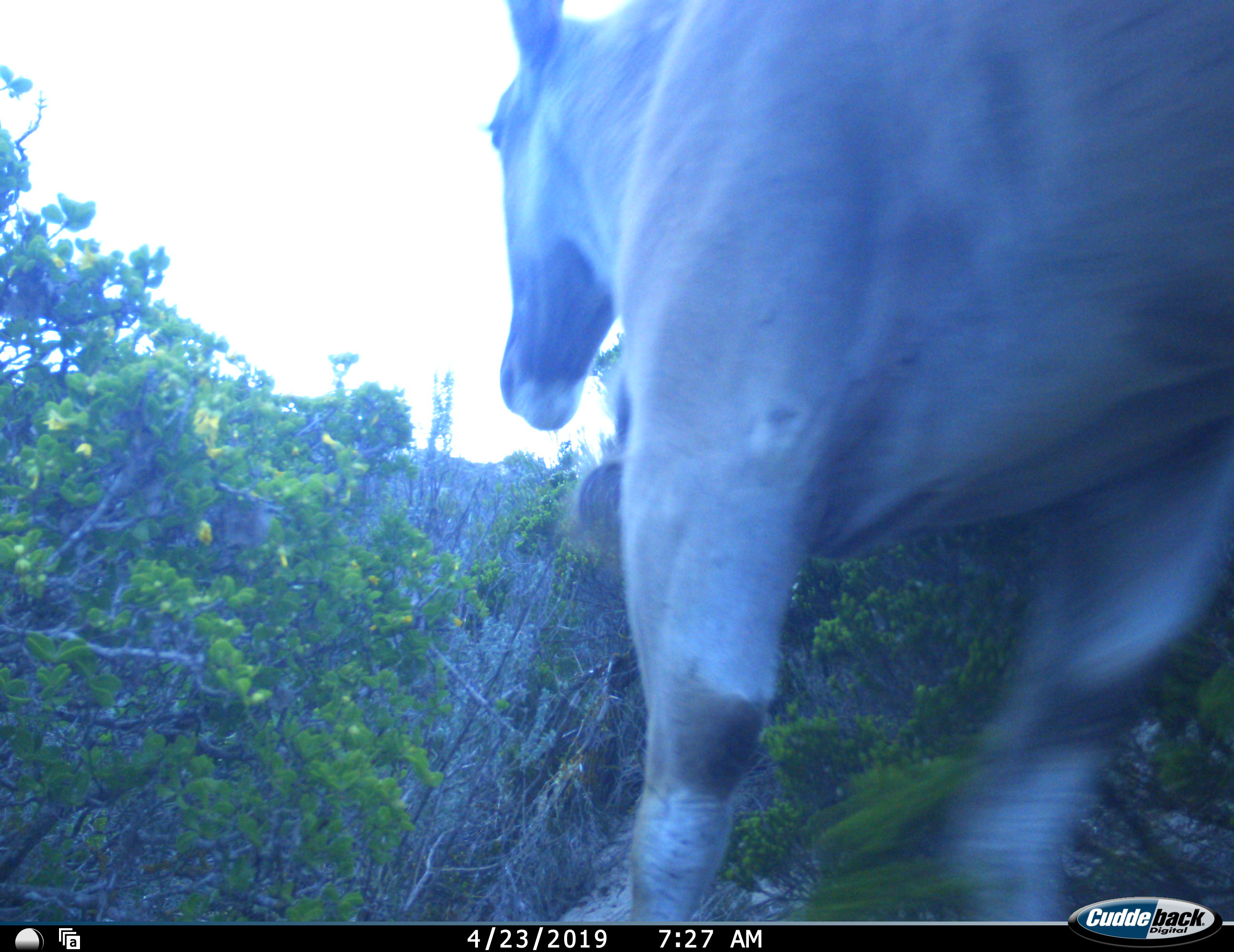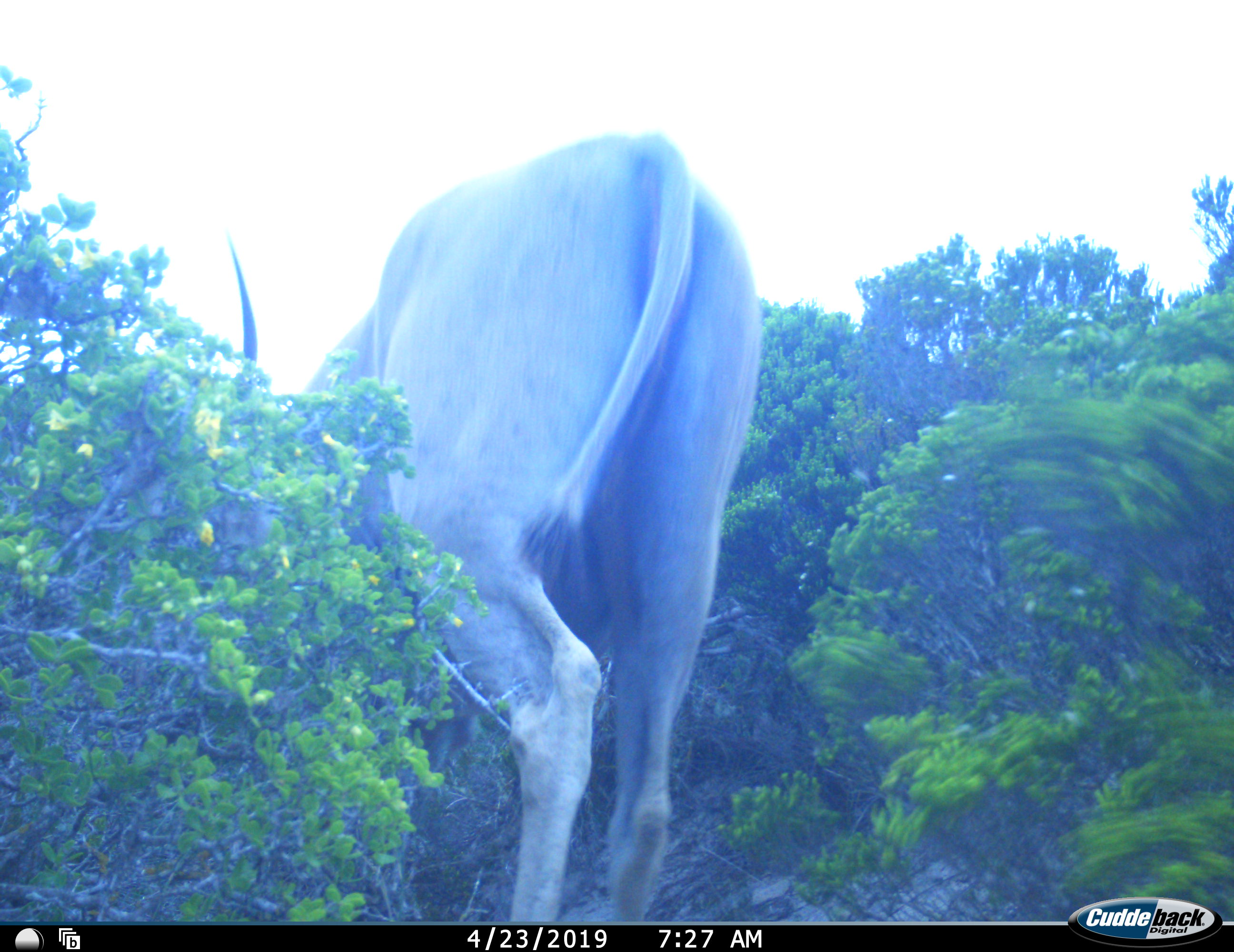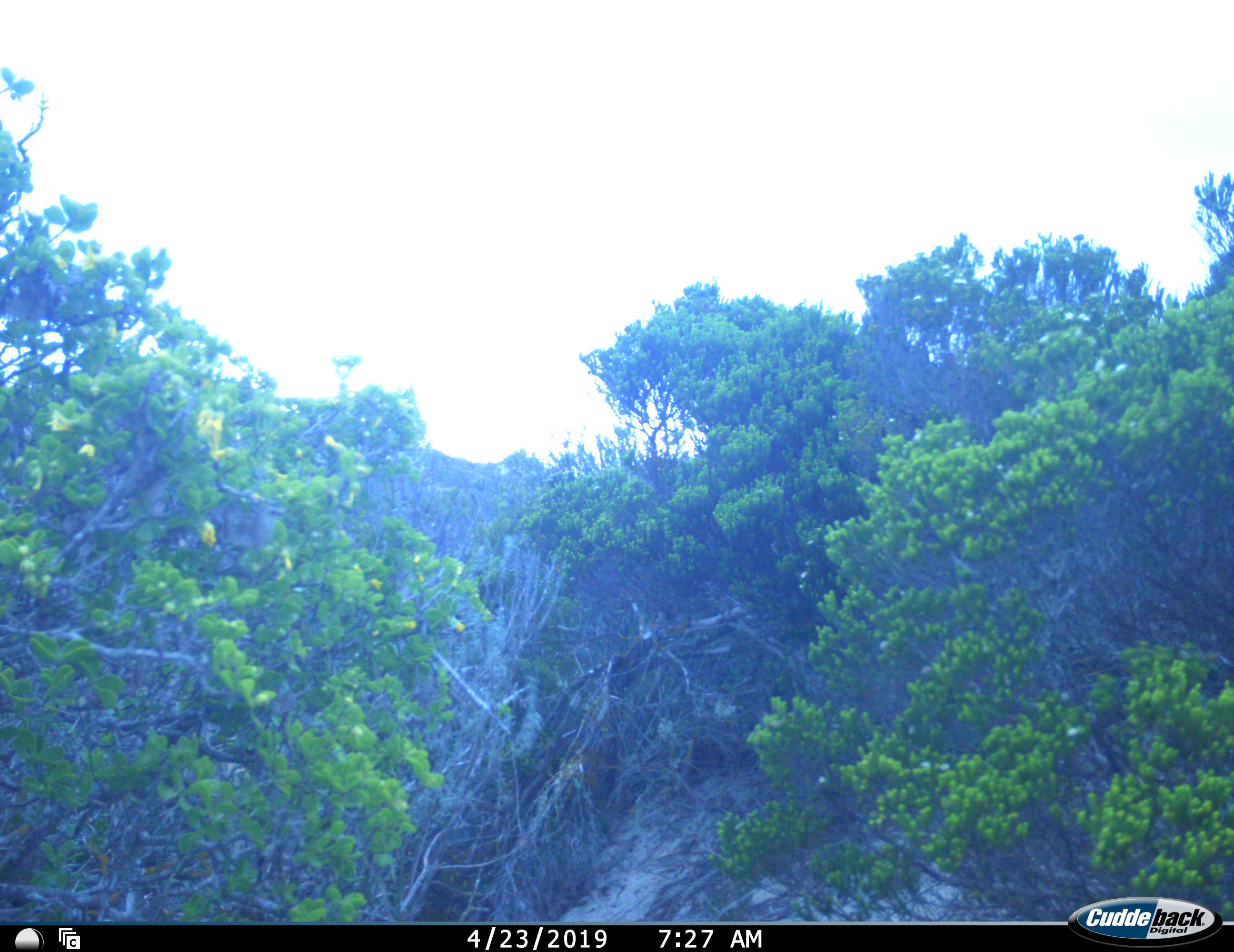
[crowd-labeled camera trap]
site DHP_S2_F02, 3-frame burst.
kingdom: Animalia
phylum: Chordata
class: Mammalia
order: Artiodactyla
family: Bovidae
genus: Tragelaphus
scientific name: Tragelaphus oryx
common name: eland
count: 1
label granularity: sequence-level